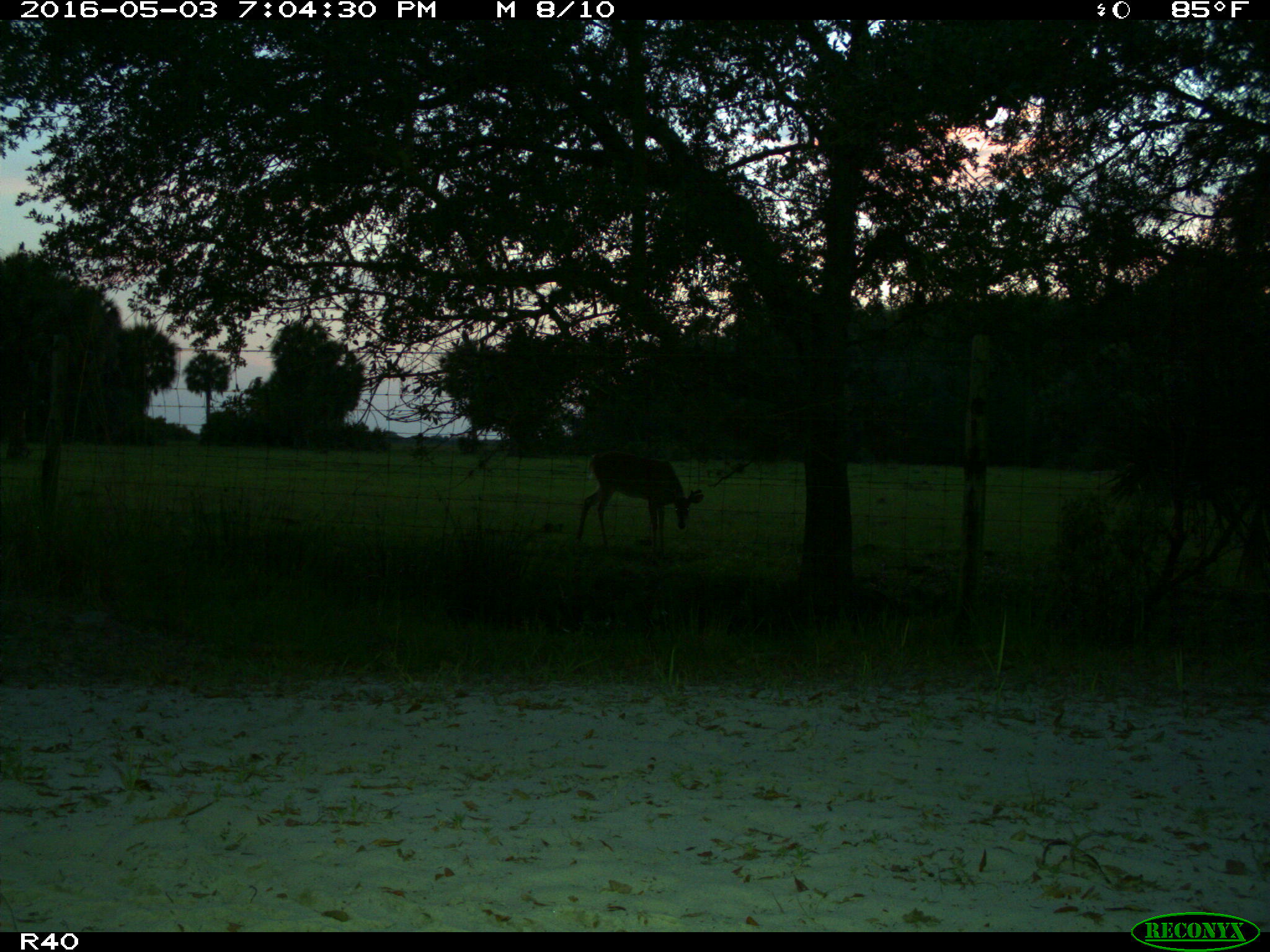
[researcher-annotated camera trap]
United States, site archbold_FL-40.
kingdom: Animalia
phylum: Chordata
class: Mammalia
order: Artiodactyla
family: Cervidae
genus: Odocoileus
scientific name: Odocoileus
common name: deer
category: unidentified deer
Unidentified deer (deer) (Odocoileus).